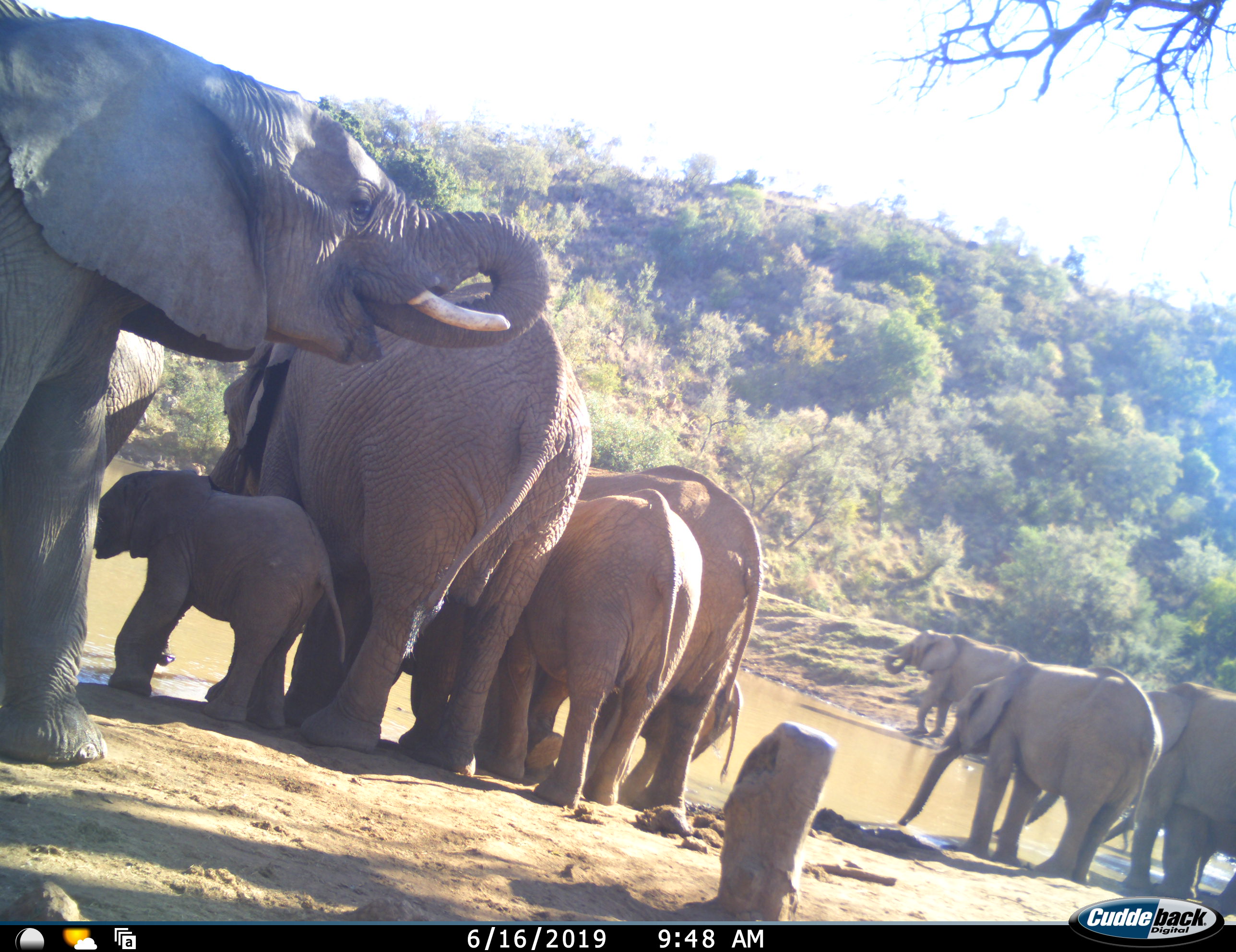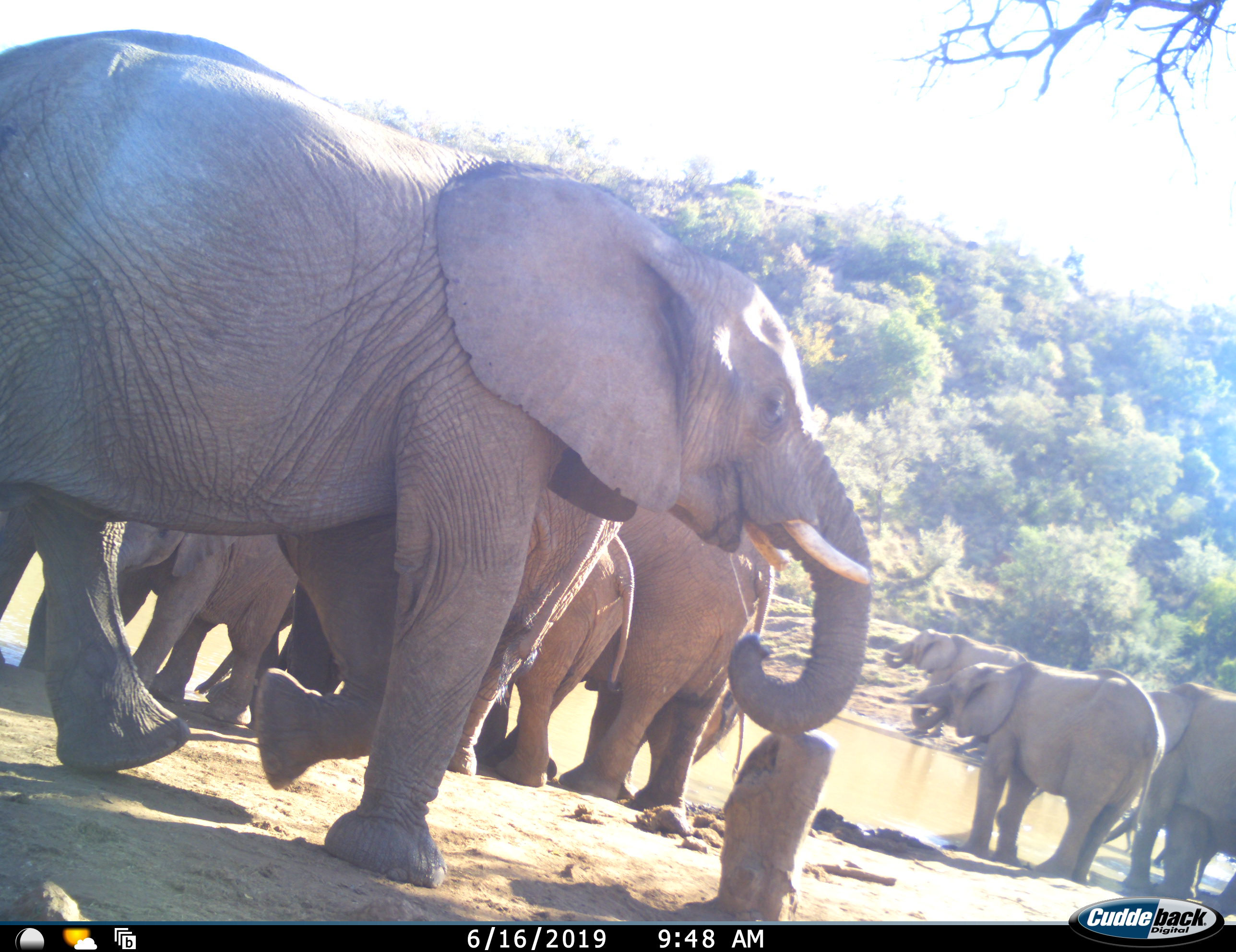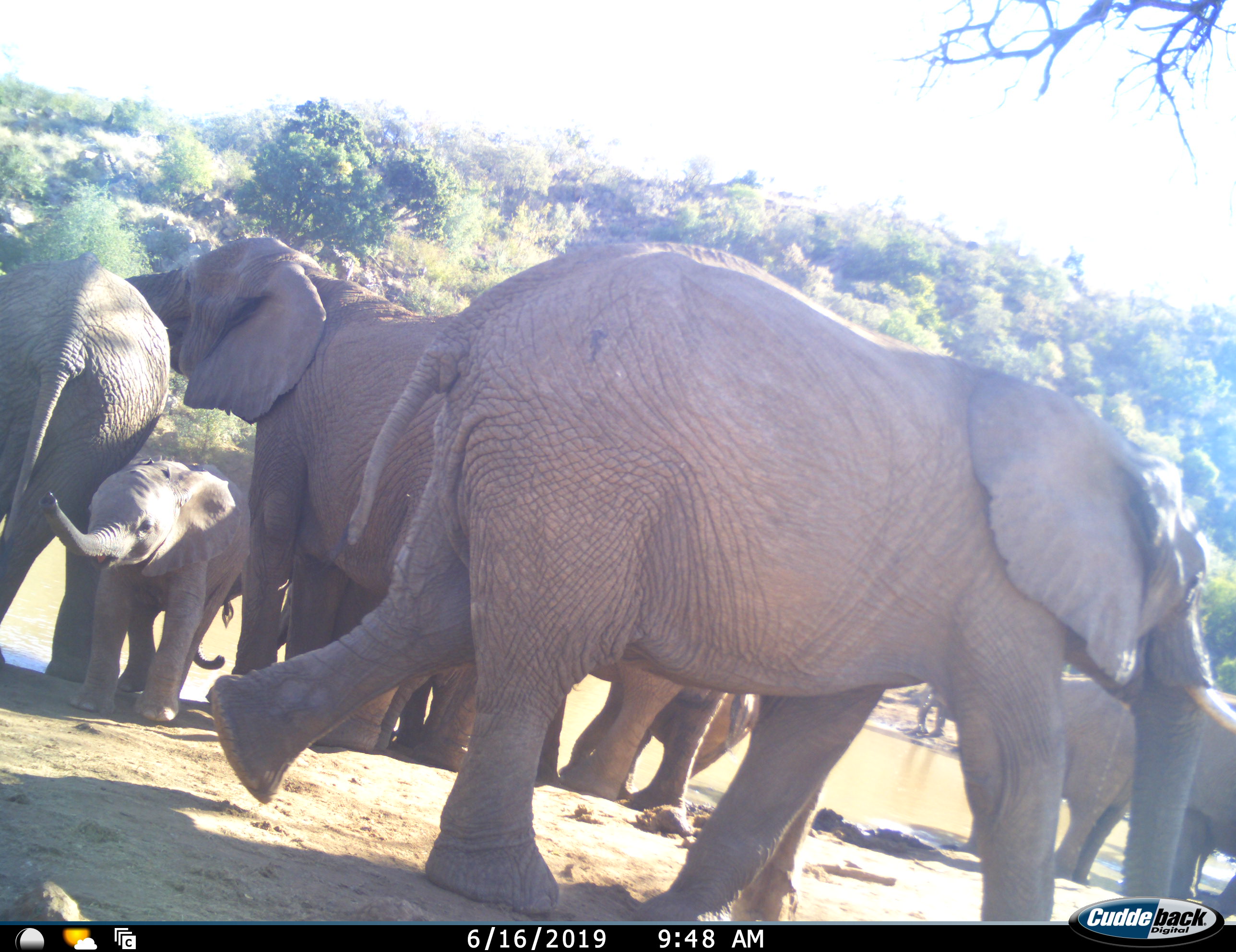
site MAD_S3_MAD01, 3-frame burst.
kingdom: Animalia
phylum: Chordata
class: Mammalia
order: Proboscidea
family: Elephantidae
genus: Loxodonta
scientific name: Loxodonta africana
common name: african bush elephant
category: elephant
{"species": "elephant (african bush elephant) (Loxodonta africana)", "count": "10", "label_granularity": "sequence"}